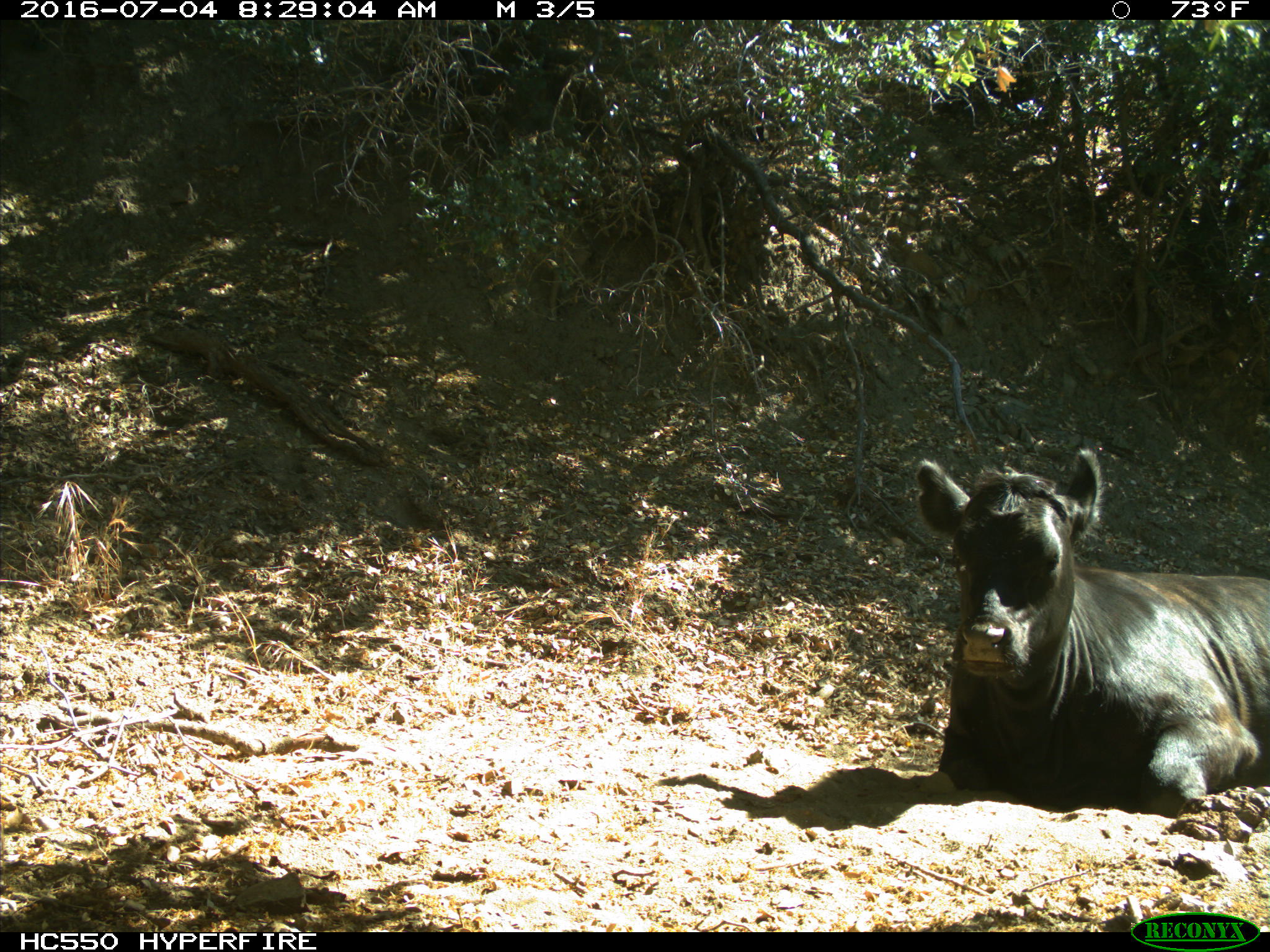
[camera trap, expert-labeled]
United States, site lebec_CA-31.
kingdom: Animalia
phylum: Chordata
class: Mammalia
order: Artiodactyla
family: Bovidae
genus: Bos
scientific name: Bos taurus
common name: domestic cow